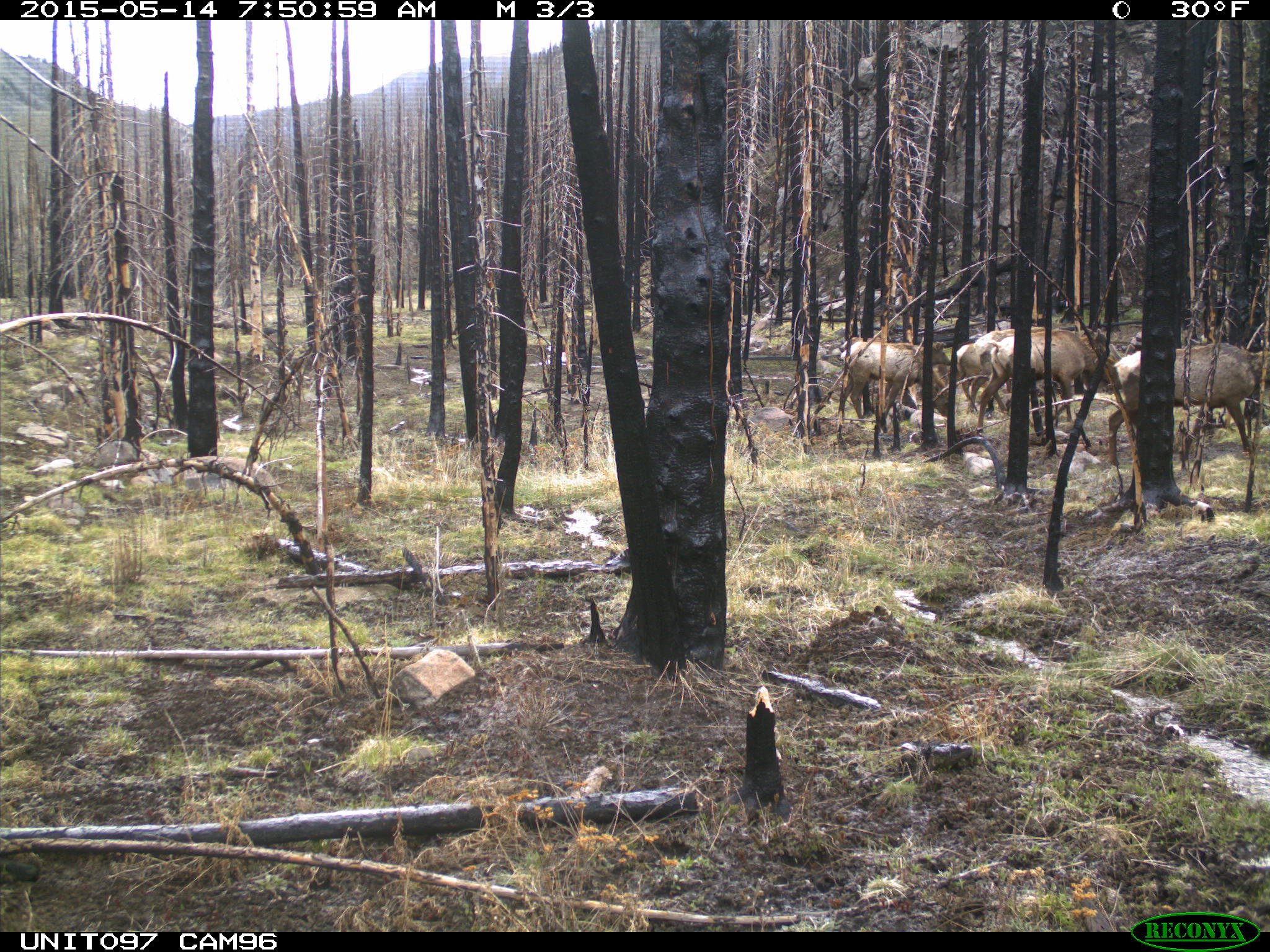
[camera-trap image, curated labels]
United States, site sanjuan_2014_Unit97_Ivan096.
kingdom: Animalia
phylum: Chordata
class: Mammalia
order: Artiodactyla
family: Cervidae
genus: Cervus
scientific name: Cervus elaphus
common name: red deer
Cervus elaphus (red deer).